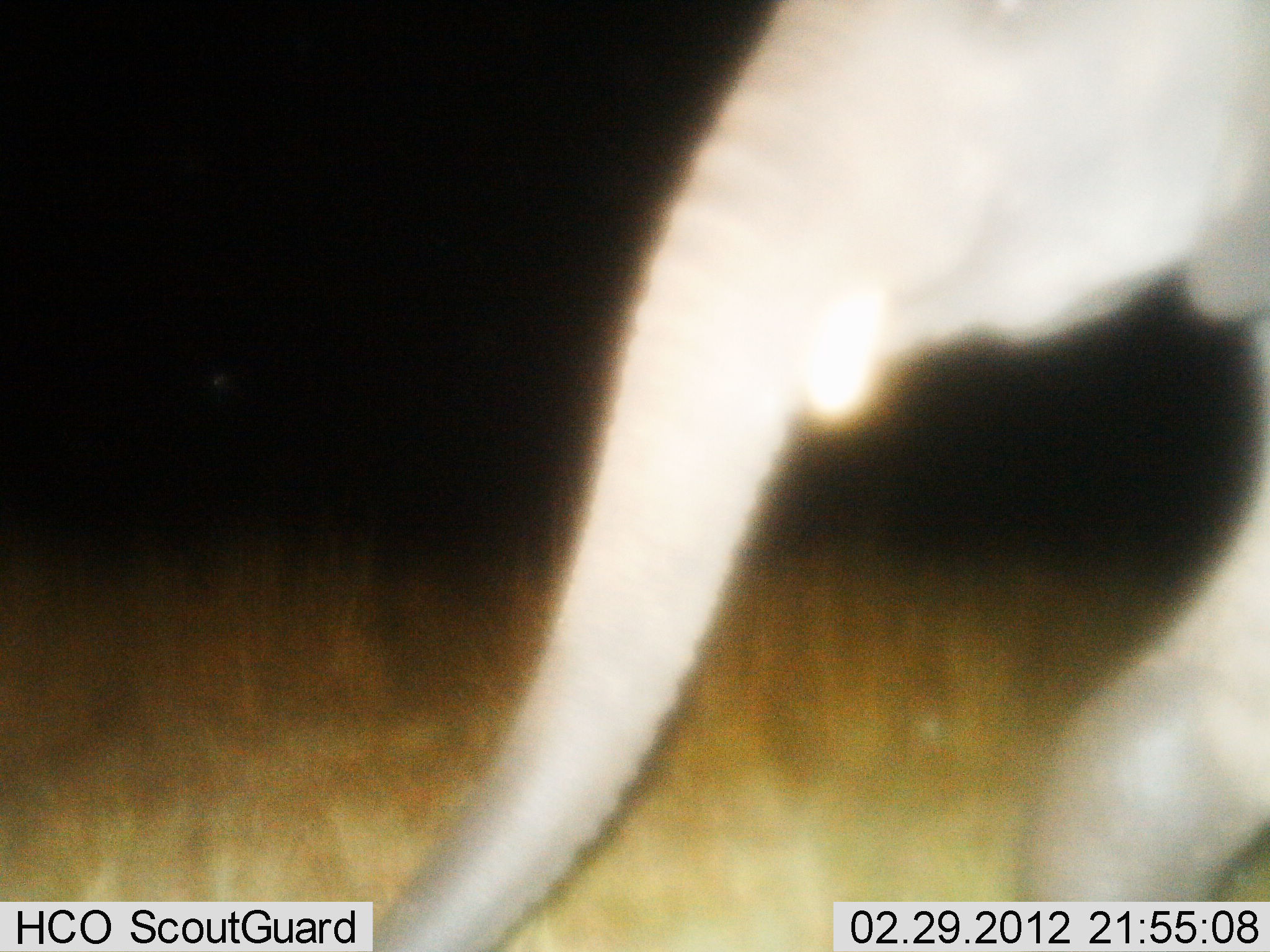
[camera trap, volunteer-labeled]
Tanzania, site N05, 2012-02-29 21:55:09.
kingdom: Animalia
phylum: Chordata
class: Mammalia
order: Proboscidea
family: Elephantidae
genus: Loxodonta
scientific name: Loxodonta africana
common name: african bush elephant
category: elephant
Elephant (african bush elephant) (Loxodonta africana), count 1. Behavior (volunteer vote fractions): standing 0%, resting 0%, moving 100%, interacting 0%. Young present (vote fraction): 7%. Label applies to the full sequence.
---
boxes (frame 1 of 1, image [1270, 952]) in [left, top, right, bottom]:
animal: [360, 0, 1270, 952]